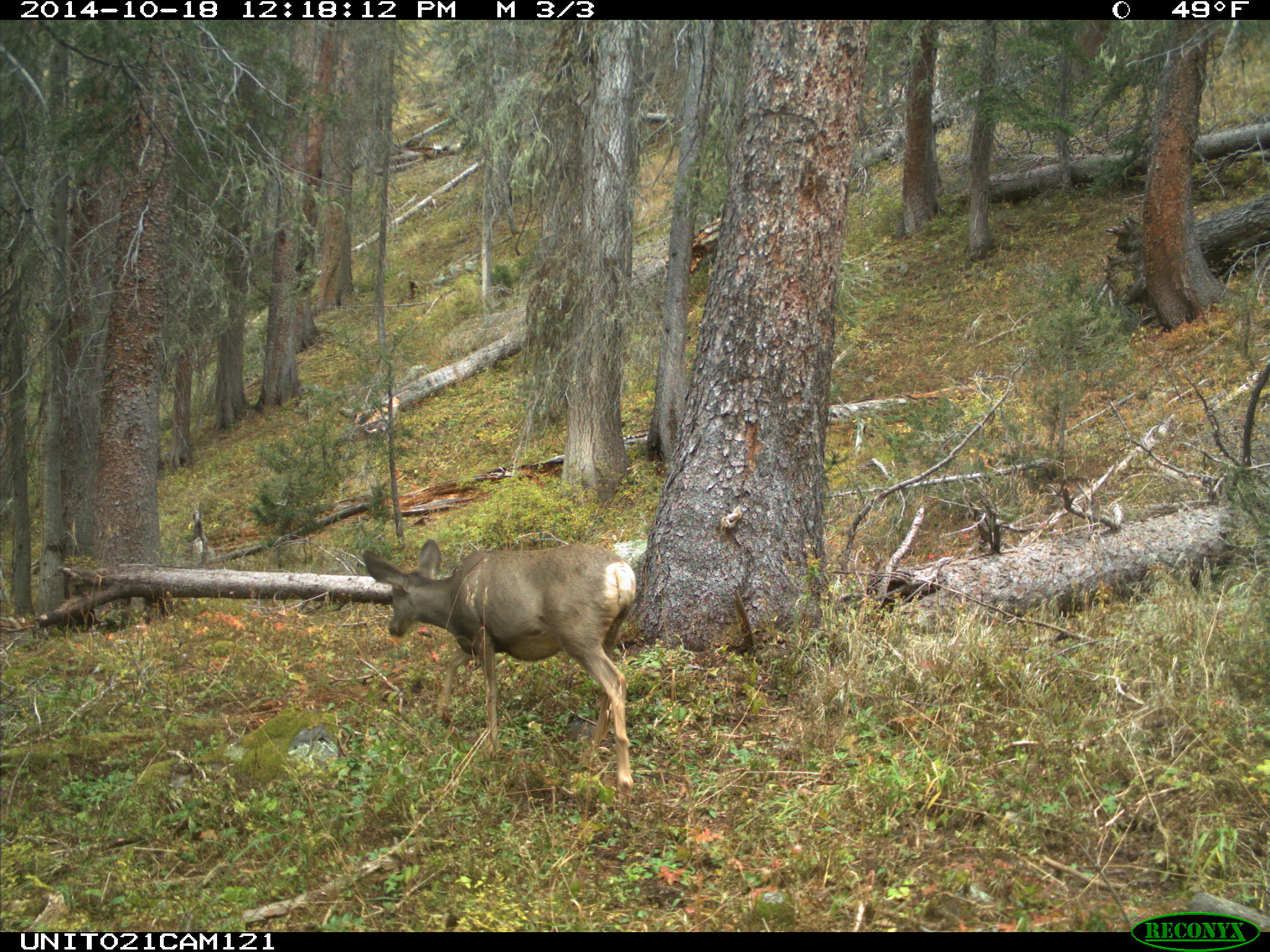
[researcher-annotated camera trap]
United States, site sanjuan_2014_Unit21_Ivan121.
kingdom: Animalia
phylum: Chordata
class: Mammalia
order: Artiodactyla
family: Cervidae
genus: Odocoileus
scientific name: Odocoileus hemionus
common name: mule deer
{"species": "Odocoileus hemionus (mule deer)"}